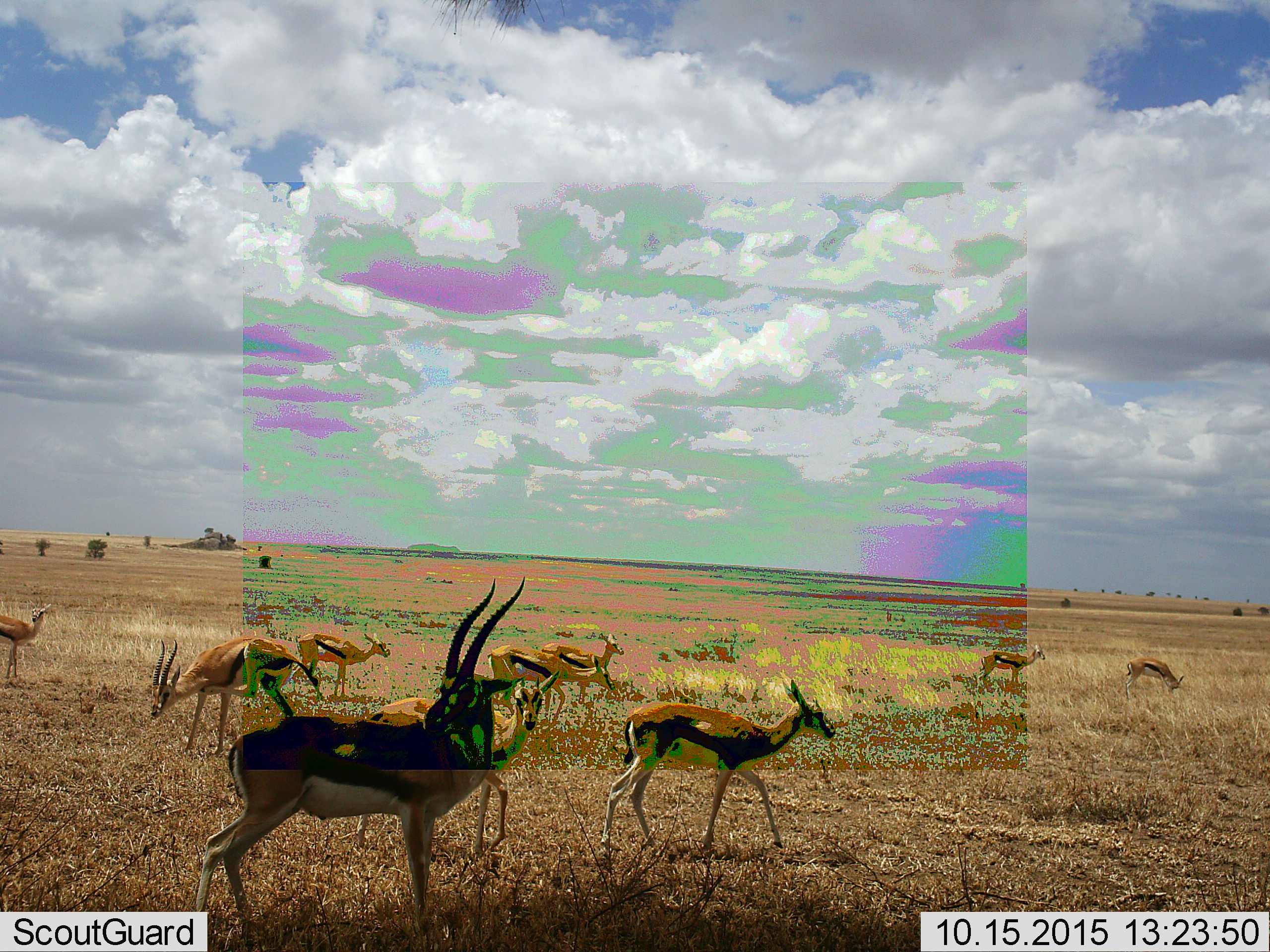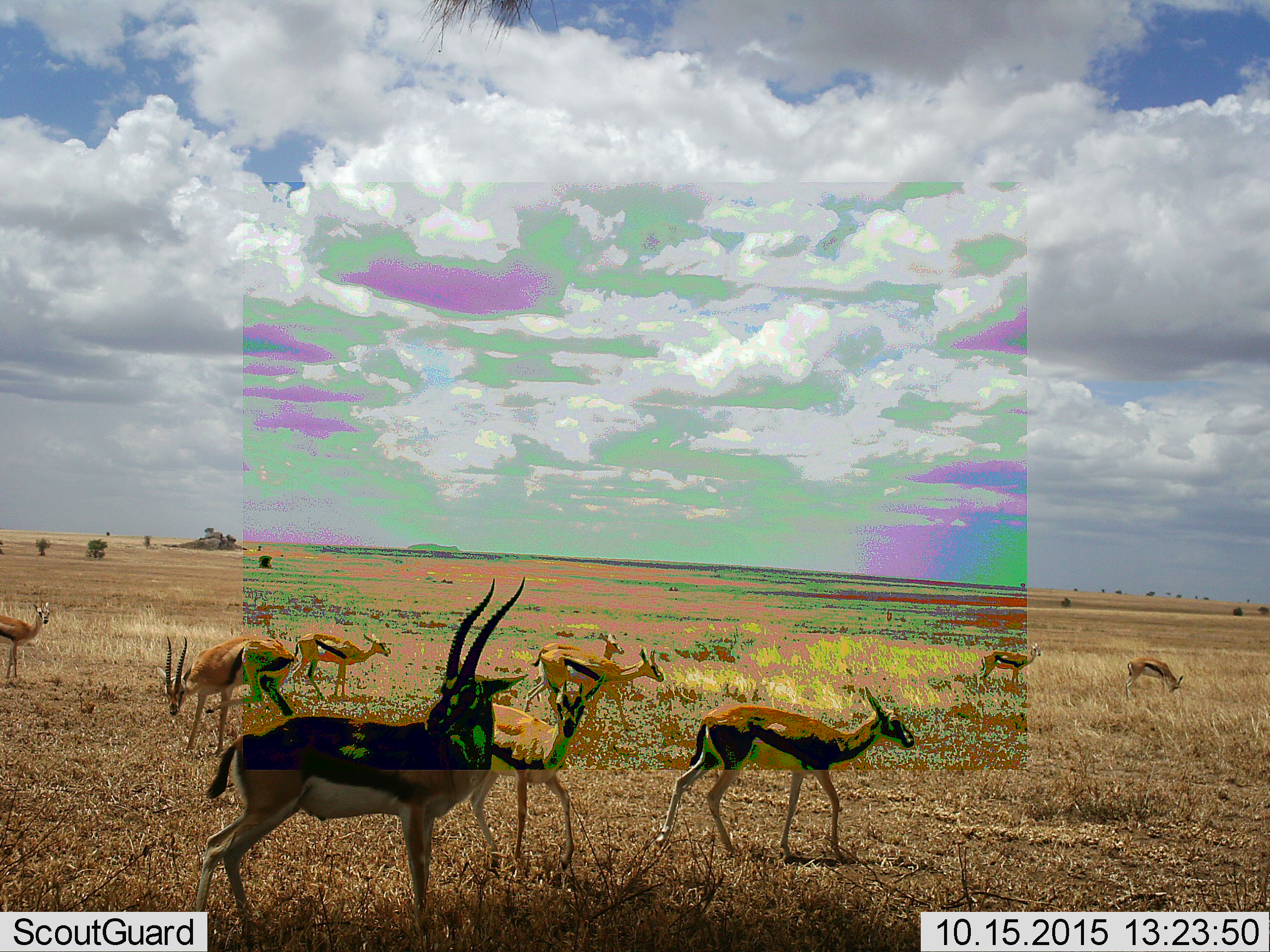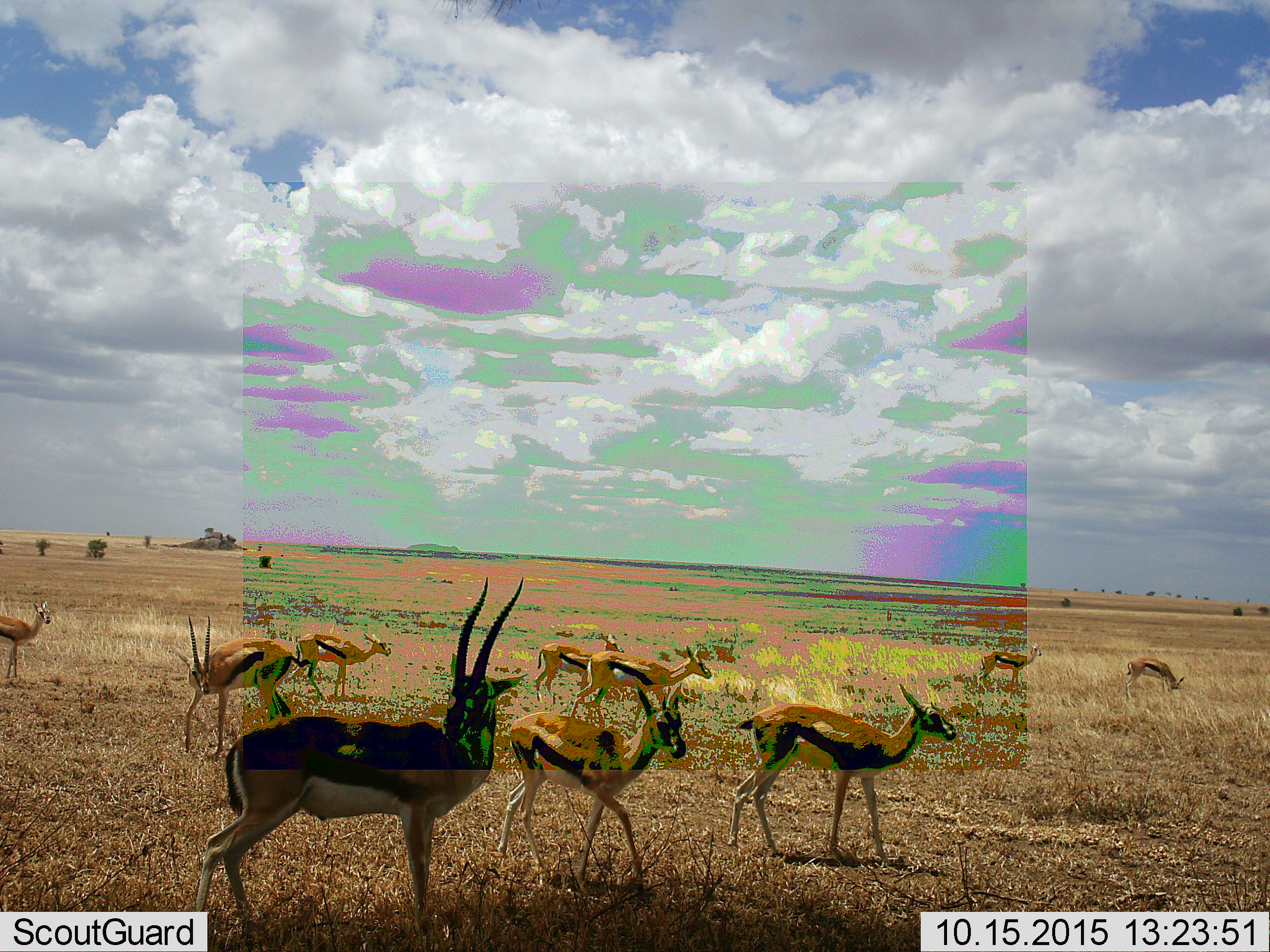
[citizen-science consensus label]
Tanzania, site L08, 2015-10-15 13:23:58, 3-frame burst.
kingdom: Animalia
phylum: Chordata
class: Mammalia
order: Artiodactyla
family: Bovidae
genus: Eudorcas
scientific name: Eudorcas thomsonii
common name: thomson's gazelle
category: gazellethomsons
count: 10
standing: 62%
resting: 0%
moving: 62%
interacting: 0%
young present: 38%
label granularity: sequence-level